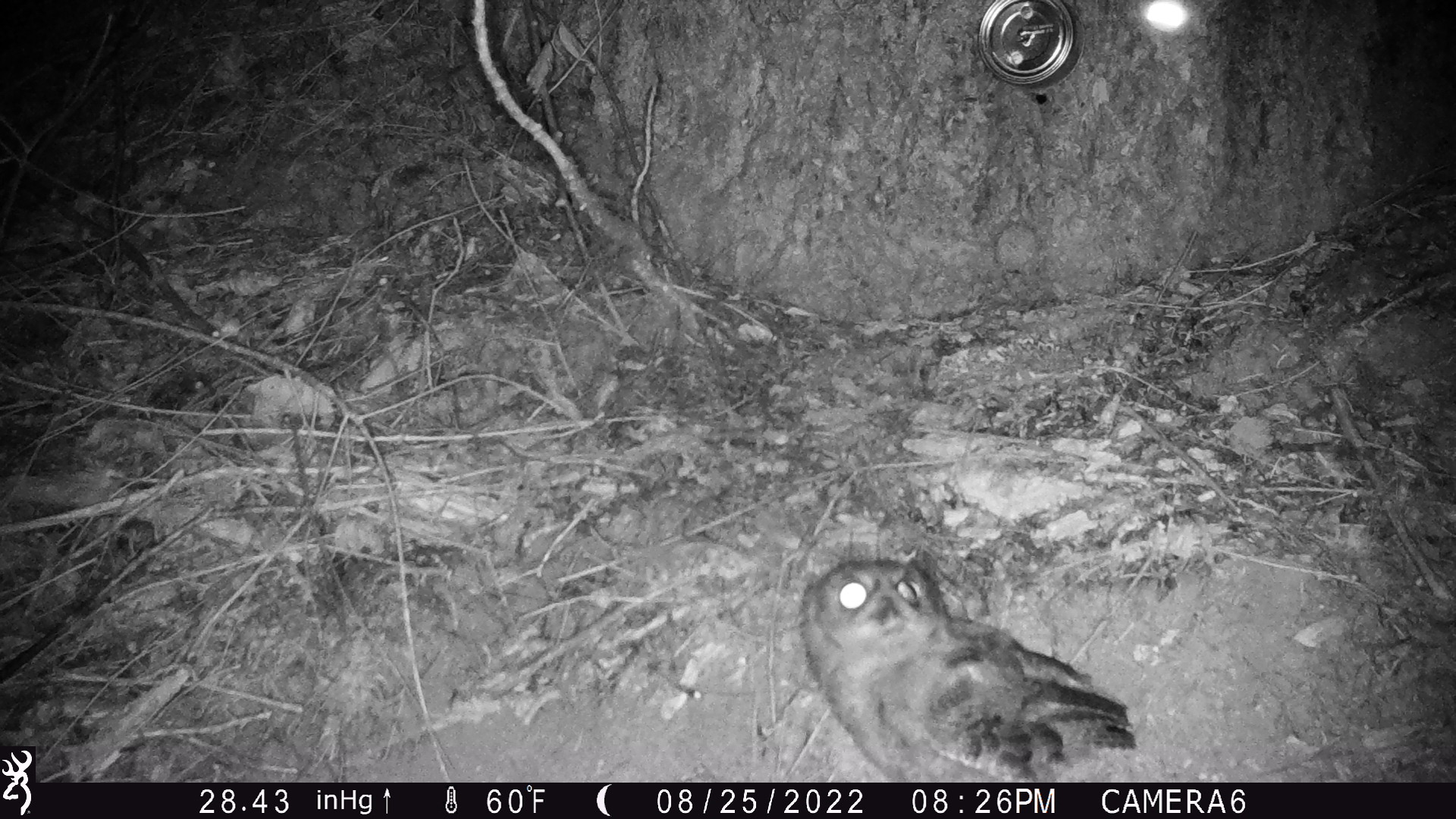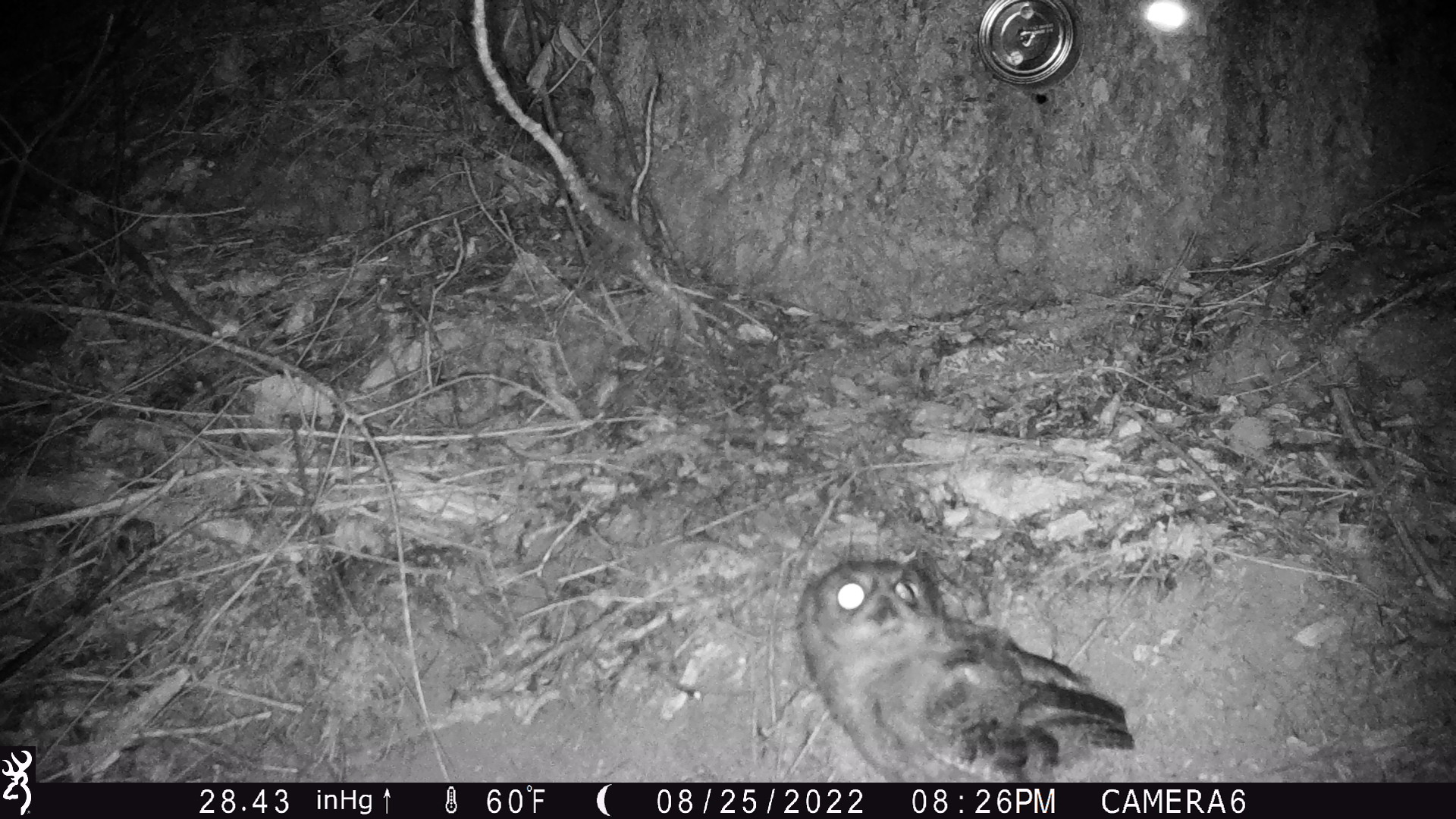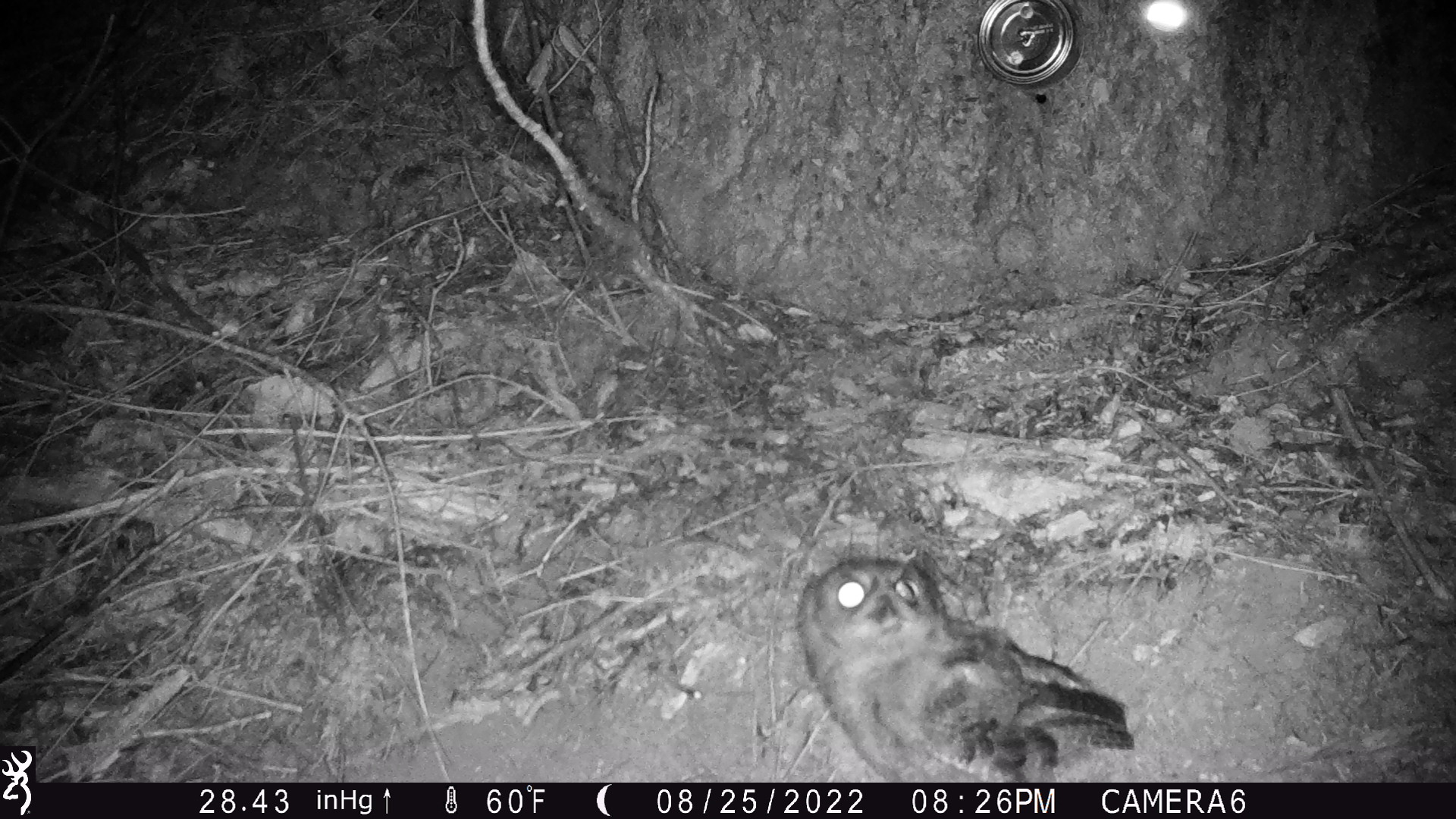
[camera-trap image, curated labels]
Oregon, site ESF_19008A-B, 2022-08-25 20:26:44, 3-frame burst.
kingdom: Animalia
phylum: Chordata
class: Aves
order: Strigiformes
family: Strigidae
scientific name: Strigidae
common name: typical owls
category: strigidae family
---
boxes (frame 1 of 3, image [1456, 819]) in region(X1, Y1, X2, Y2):
strigidae family: region(776, 546, 1143, 785)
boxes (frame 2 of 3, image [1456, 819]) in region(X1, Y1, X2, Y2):
strigidae family: region(783, 552, 1143, 779)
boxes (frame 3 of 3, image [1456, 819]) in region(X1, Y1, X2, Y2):
strigidae family: region(800, 555, 1137, 781)